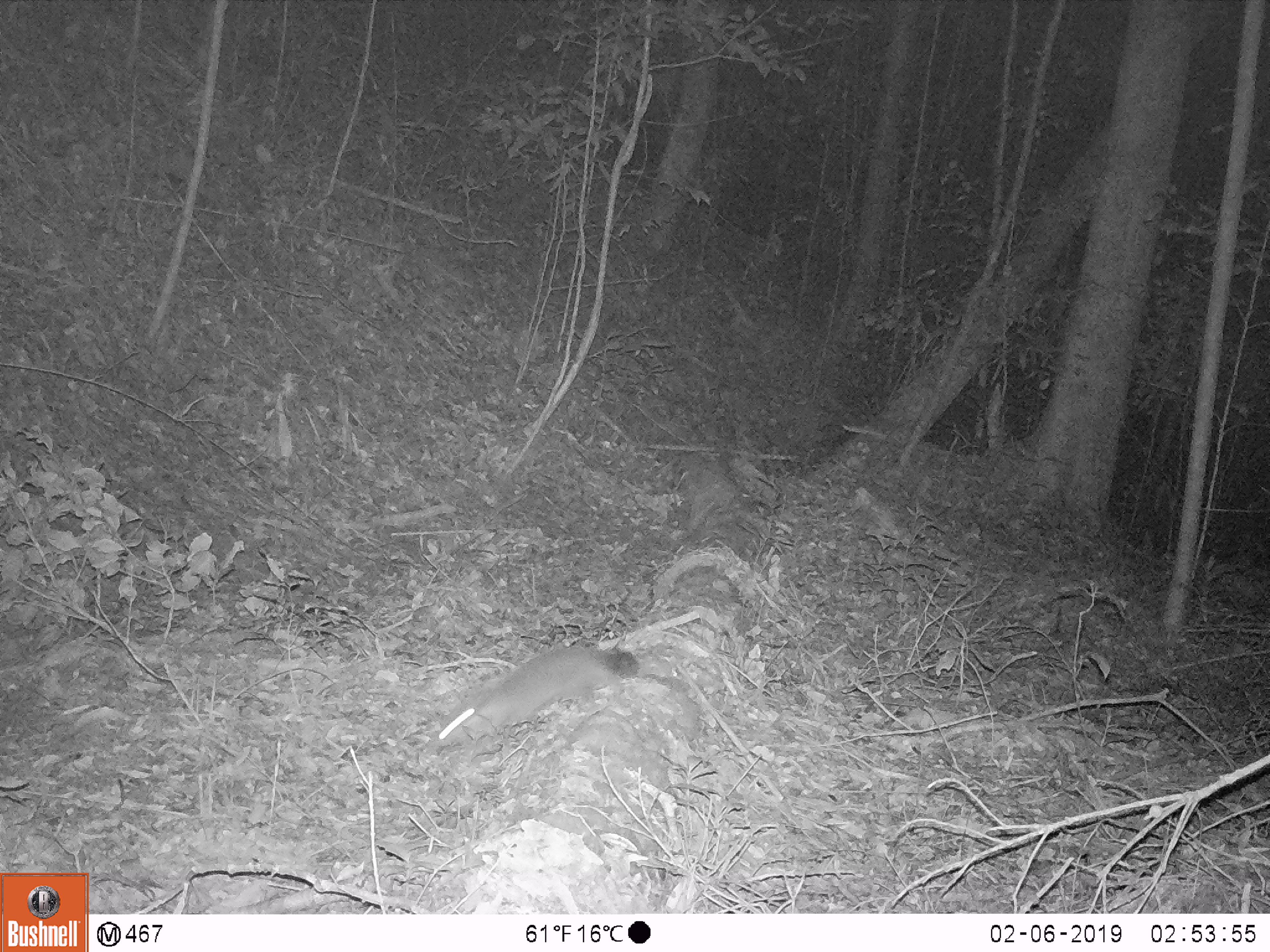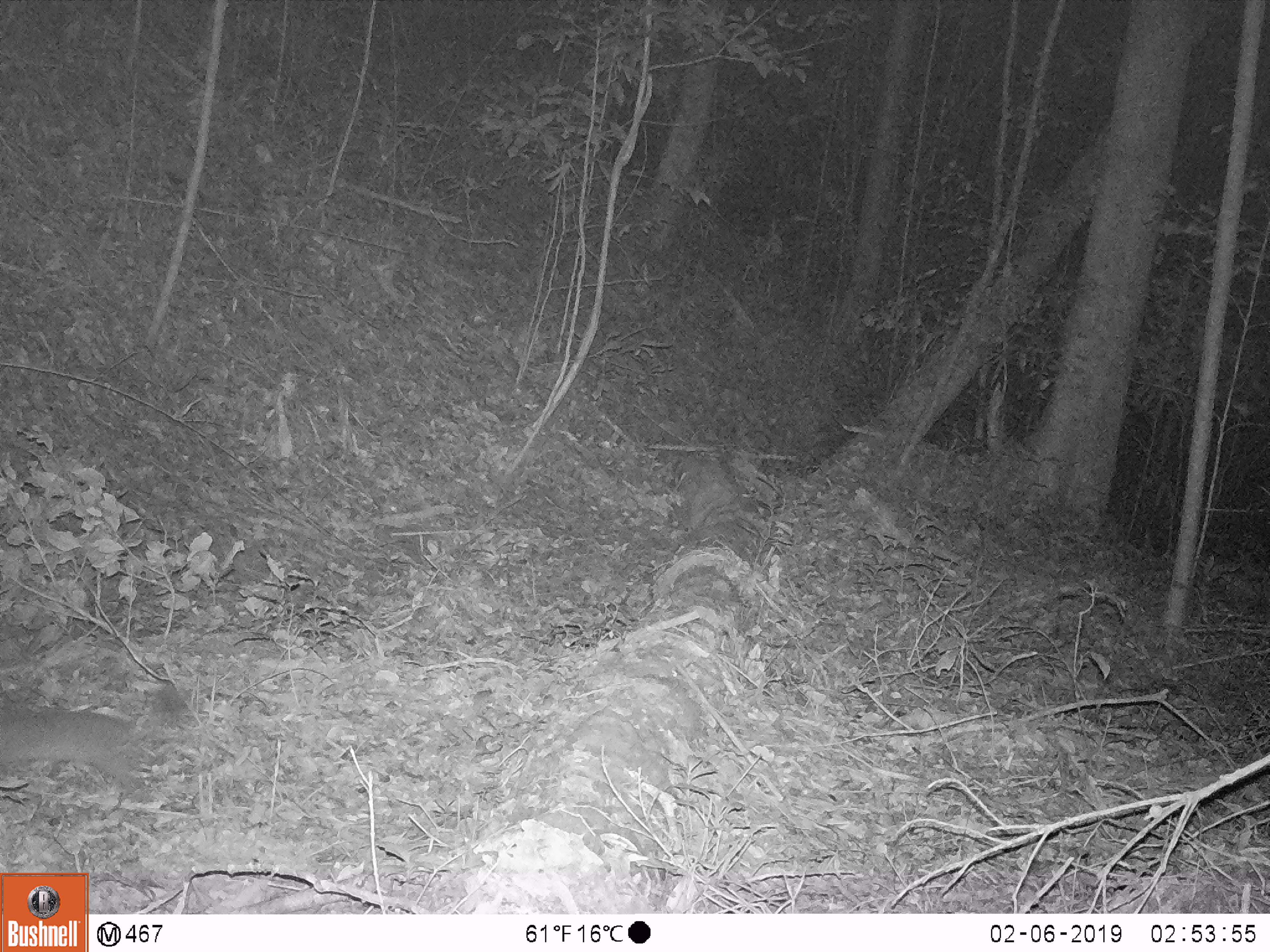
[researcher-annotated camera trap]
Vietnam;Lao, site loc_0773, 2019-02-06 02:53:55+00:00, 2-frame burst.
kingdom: Animalia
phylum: Chordata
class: Mammalia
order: Carnivora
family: Mustelidae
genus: Melogale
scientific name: Melogale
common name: ferret badger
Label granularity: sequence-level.